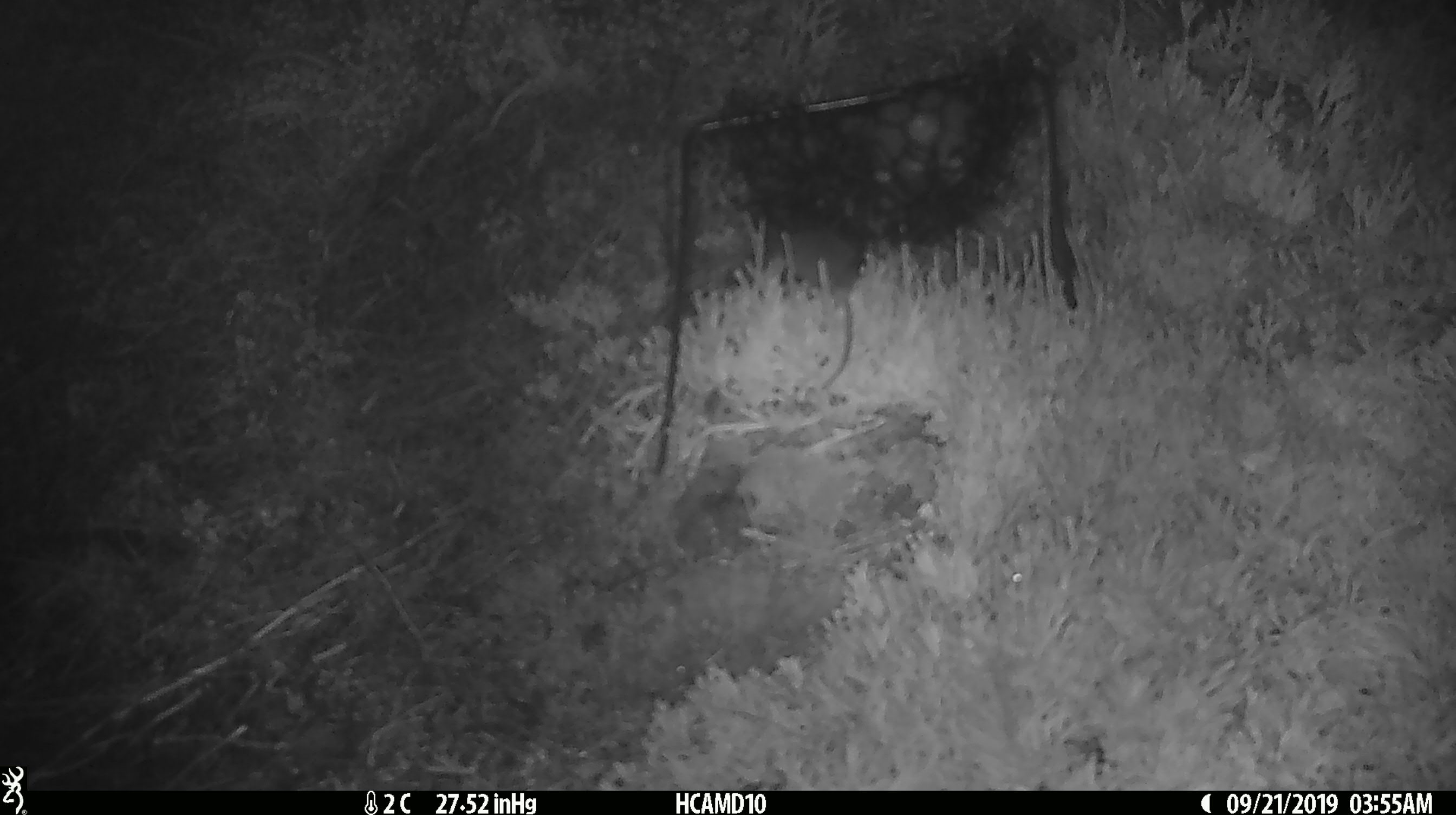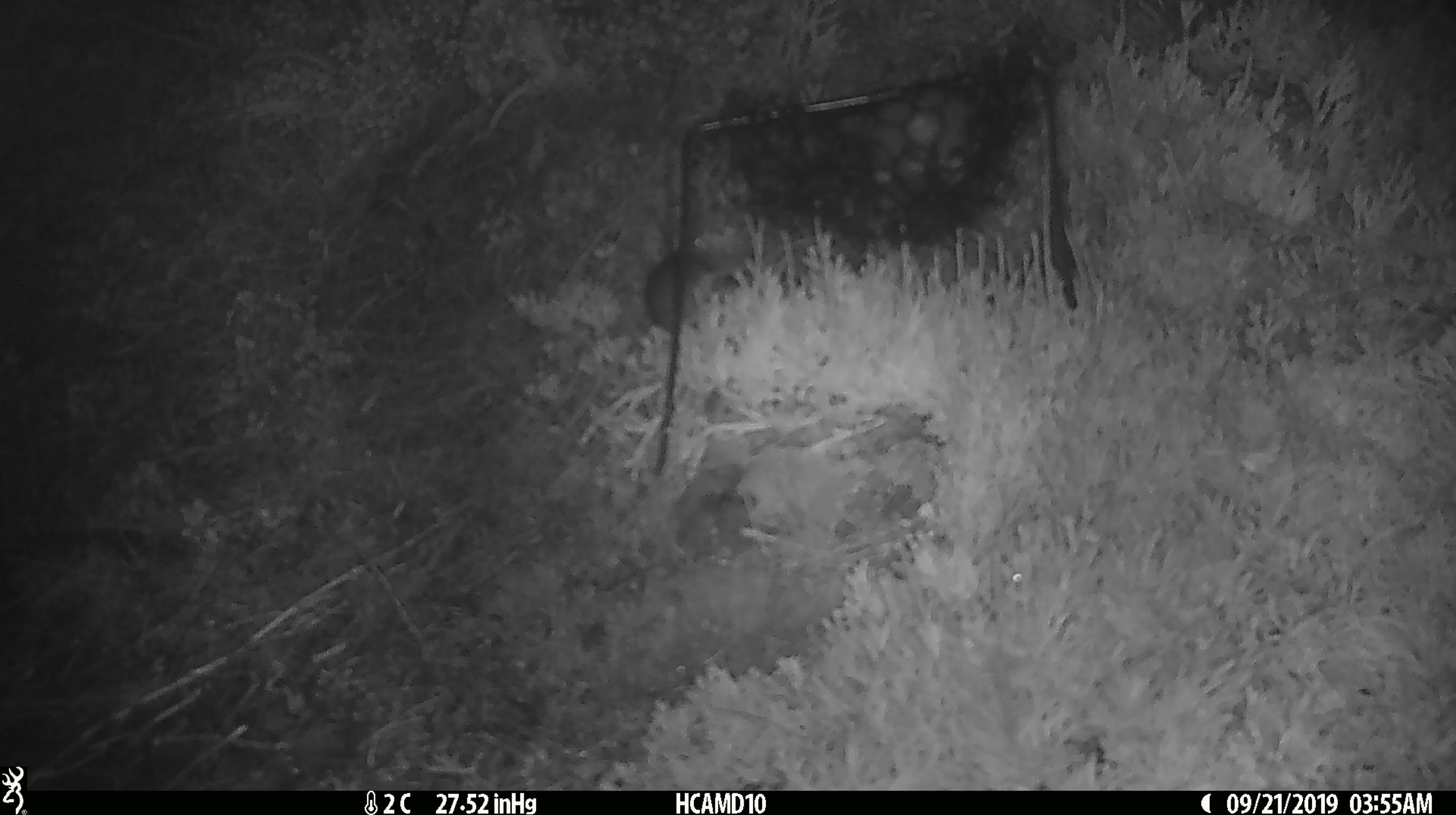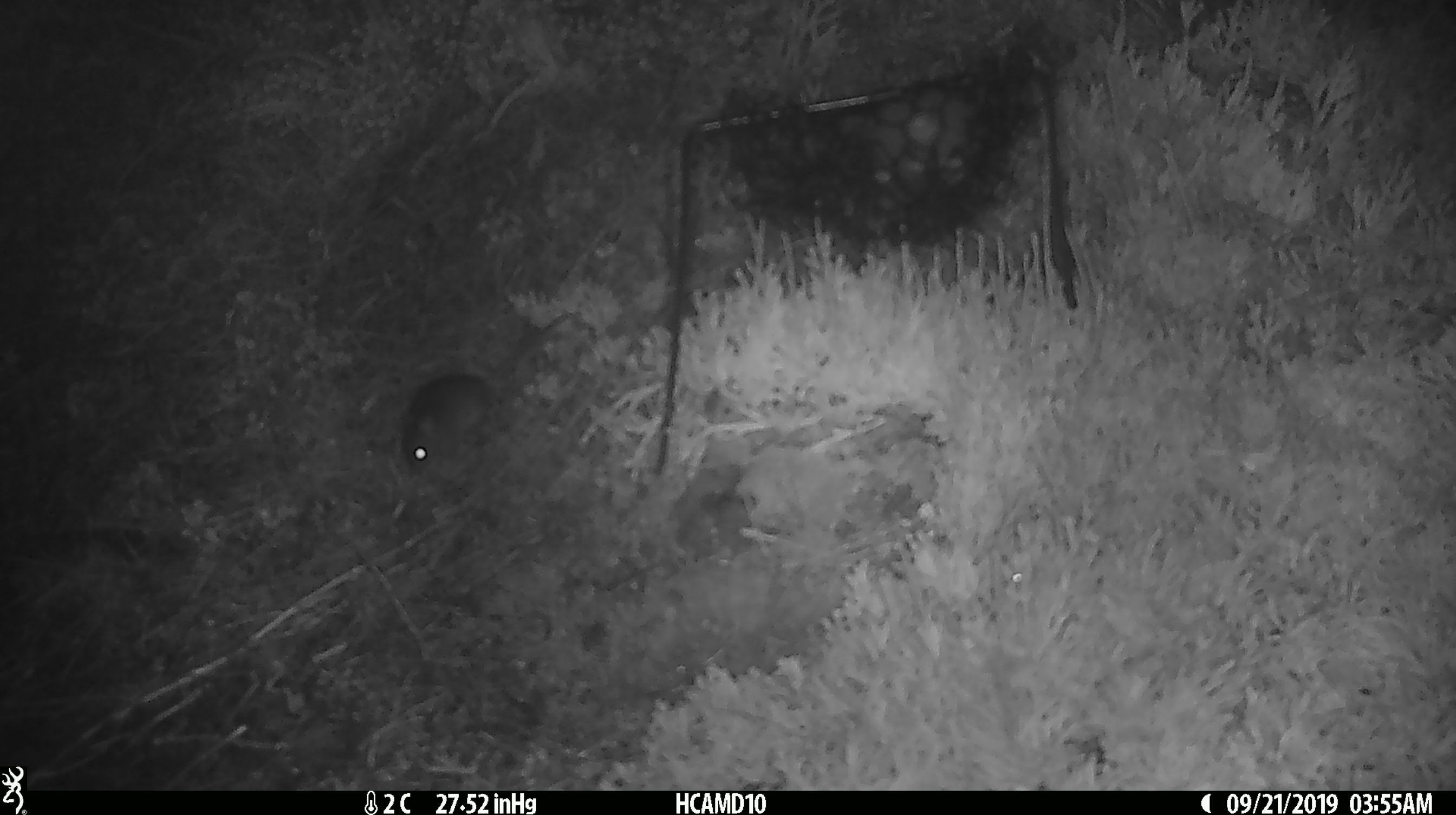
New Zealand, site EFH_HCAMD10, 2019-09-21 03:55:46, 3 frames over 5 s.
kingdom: Animalia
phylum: Chordata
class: Mammalia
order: Rodentia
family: Muridae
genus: Mus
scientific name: Mus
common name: mouse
Mouse (Mus).